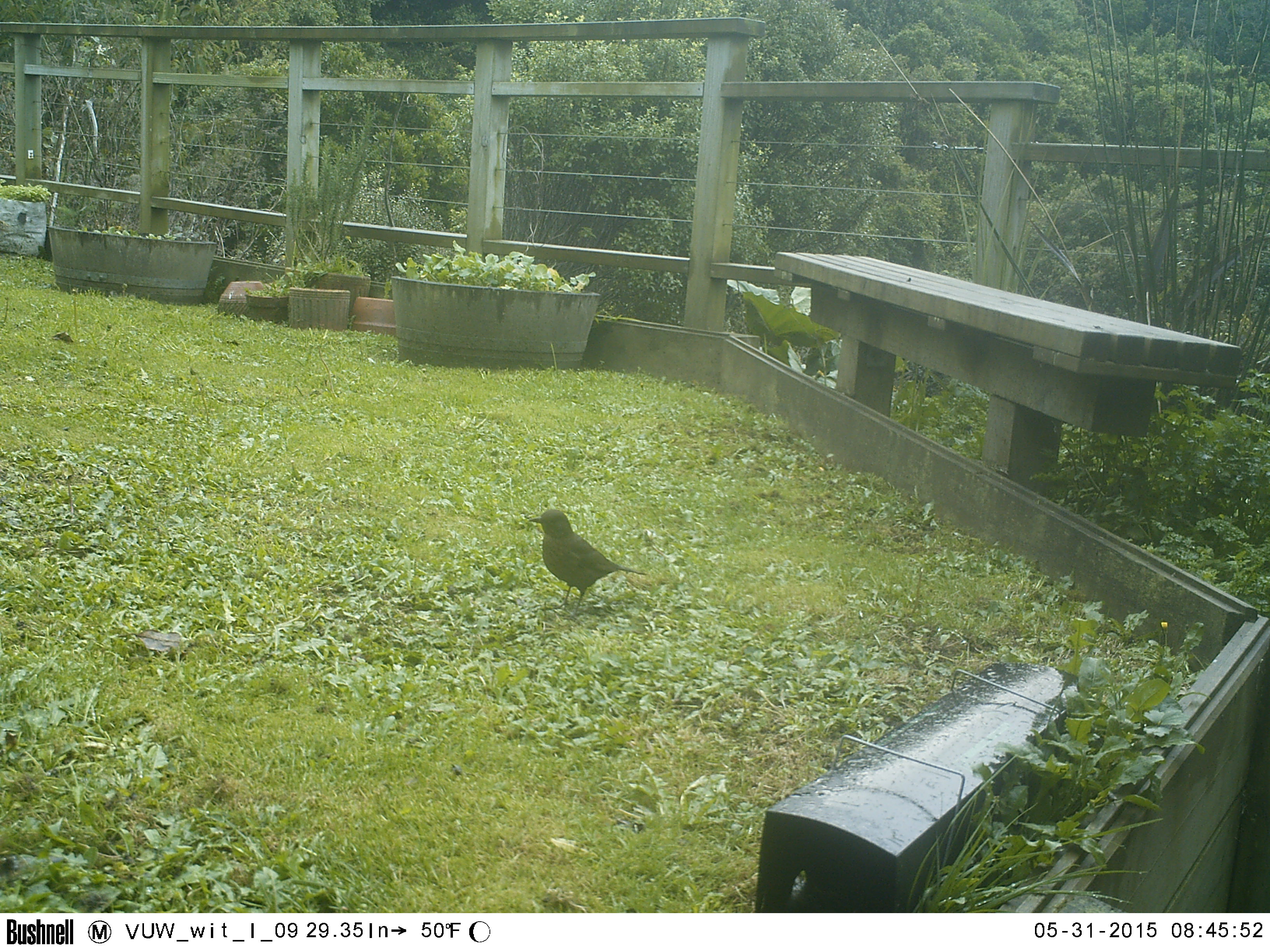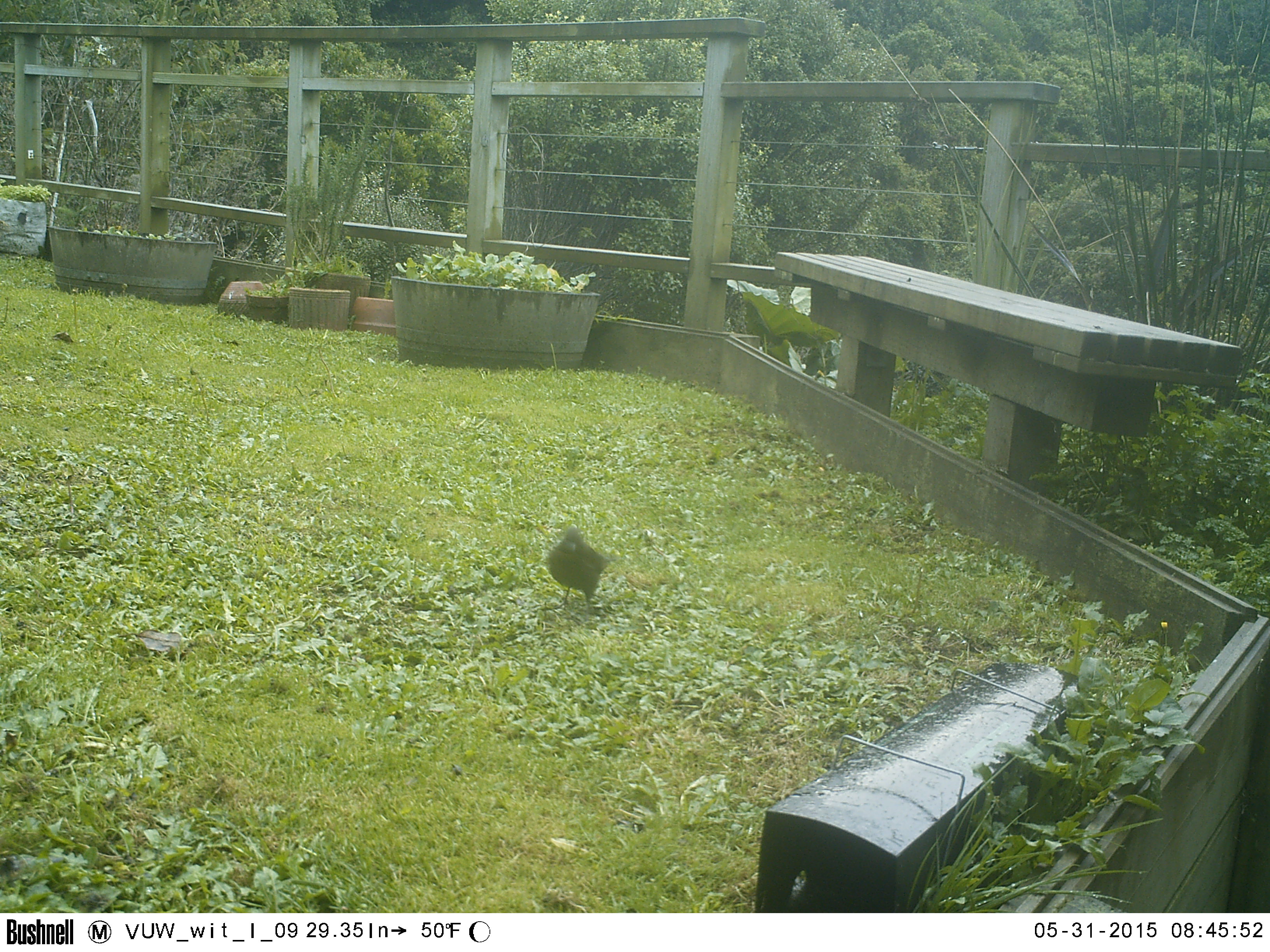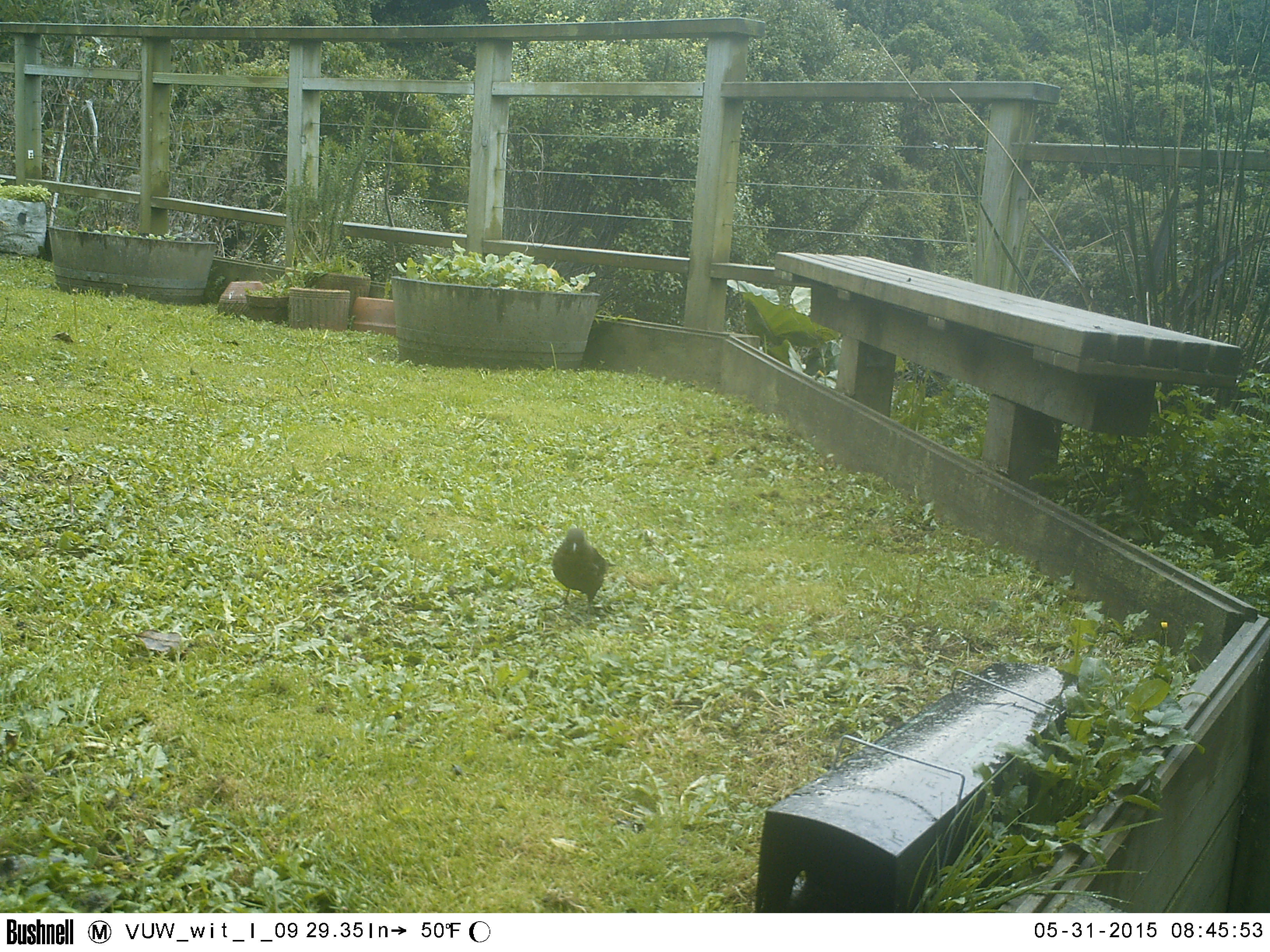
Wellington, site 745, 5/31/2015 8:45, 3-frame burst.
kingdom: Animalia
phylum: Chordata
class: Aves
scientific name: Aves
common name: bird